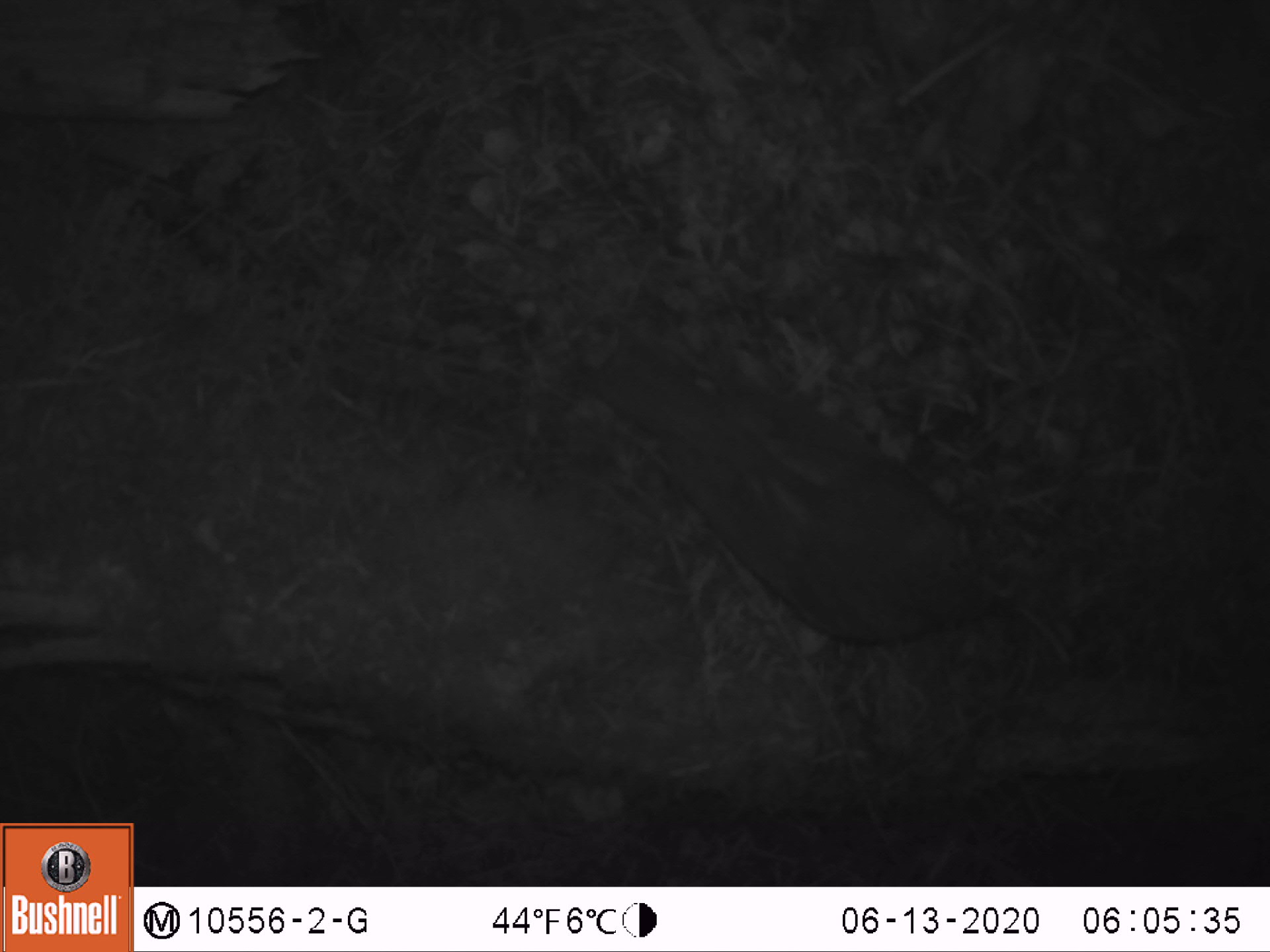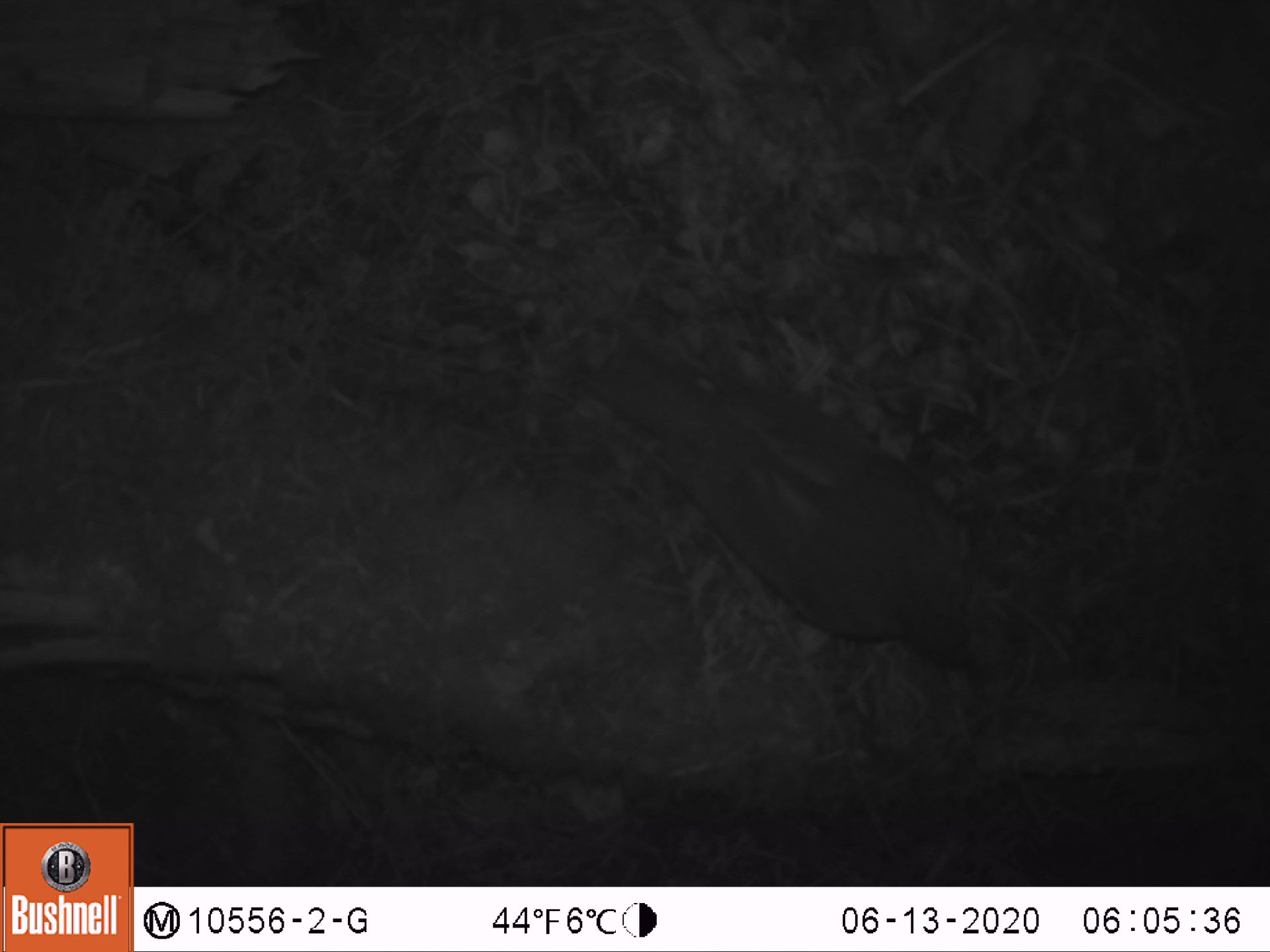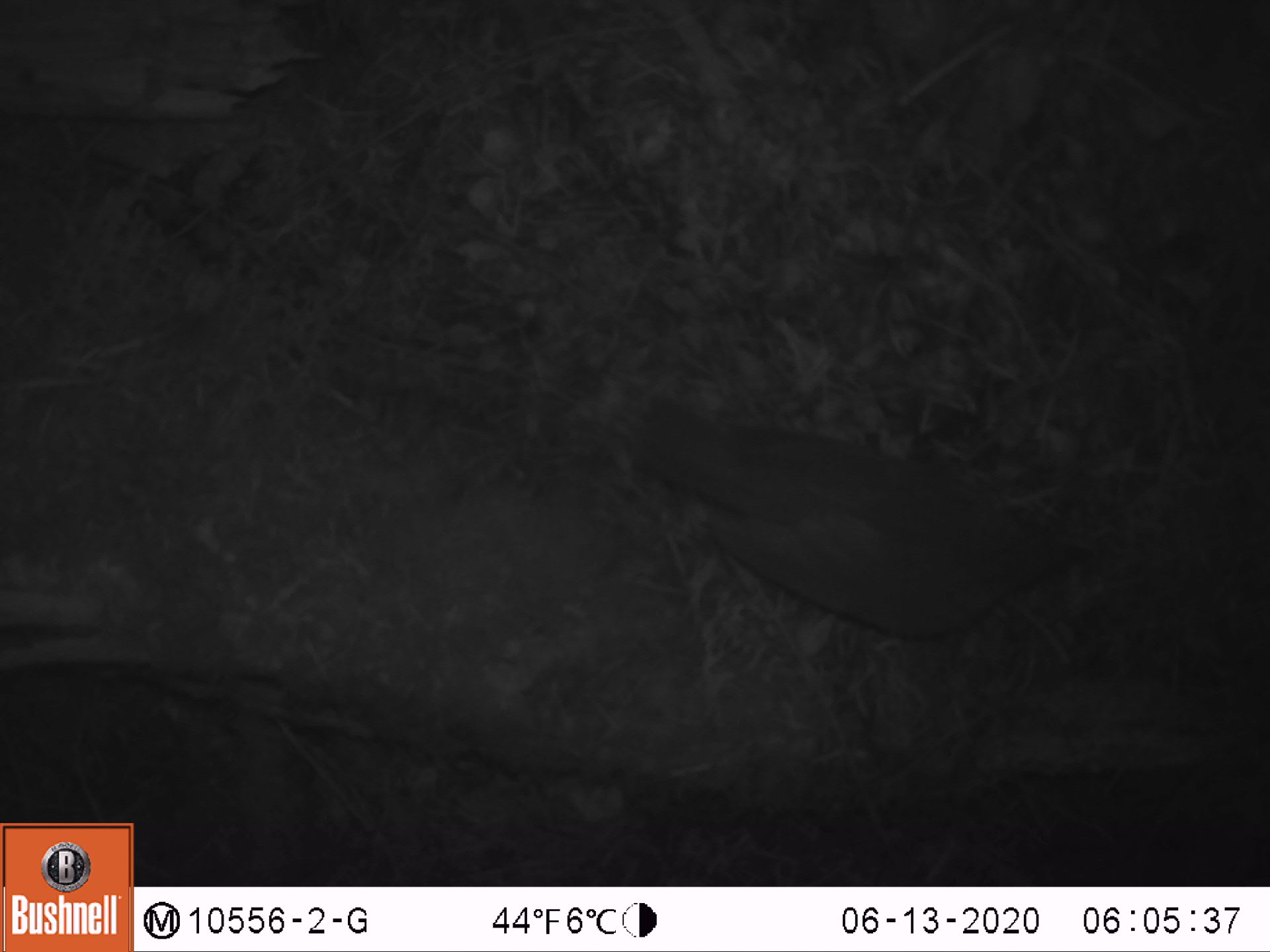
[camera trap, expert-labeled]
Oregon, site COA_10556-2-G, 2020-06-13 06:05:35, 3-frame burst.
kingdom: Animalia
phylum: Chordata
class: Aves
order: Passeriformes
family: Turdidae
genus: Catharus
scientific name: Catharus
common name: brown thrushes and nightingale-thrushes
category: catharus species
Catharus species (brown thrushes and nightingale-thrushes) (Catharus).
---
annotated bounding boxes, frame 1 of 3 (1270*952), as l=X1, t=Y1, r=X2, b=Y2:
catharus species: l=603, t=345, r=1015, b=647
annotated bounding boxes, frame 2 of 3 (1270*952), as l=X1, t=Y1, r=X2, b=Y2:
catharus species: l=604, t=350, r=970, b=670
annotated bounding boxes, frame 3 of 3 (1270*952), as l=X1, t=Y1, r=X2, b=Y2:
catharus species: l=641, t=399, r=1092, b=656